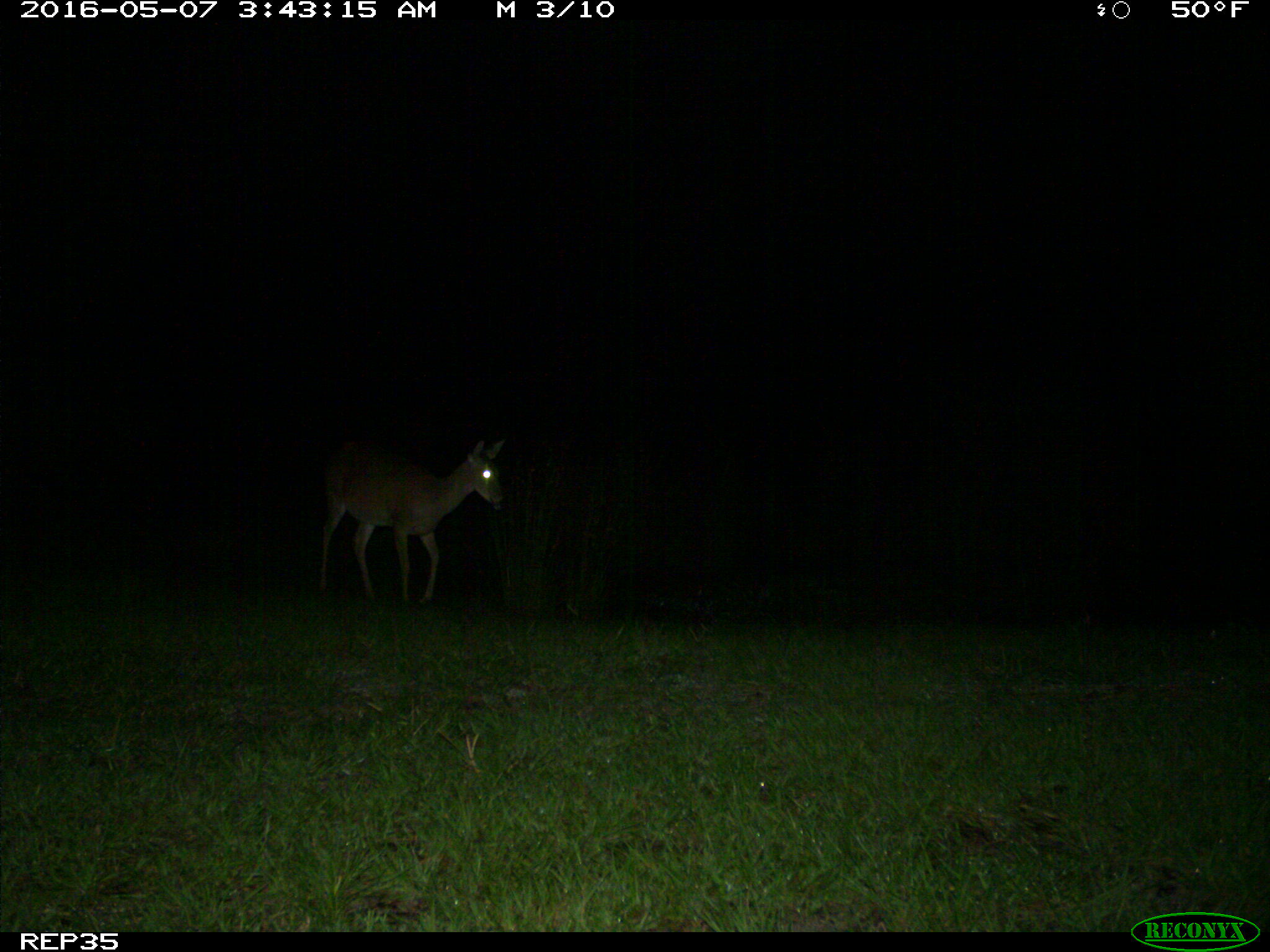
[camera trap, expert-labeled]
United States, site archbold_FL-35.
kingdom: Animalia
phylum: Chordata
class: Mammalia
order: Artiodactyla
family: Cervidae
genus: Odocoileus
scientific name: Odocoileus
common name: deer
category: unidentified deer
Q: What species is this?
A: Unidentified deer (deer) (Odocoileus).